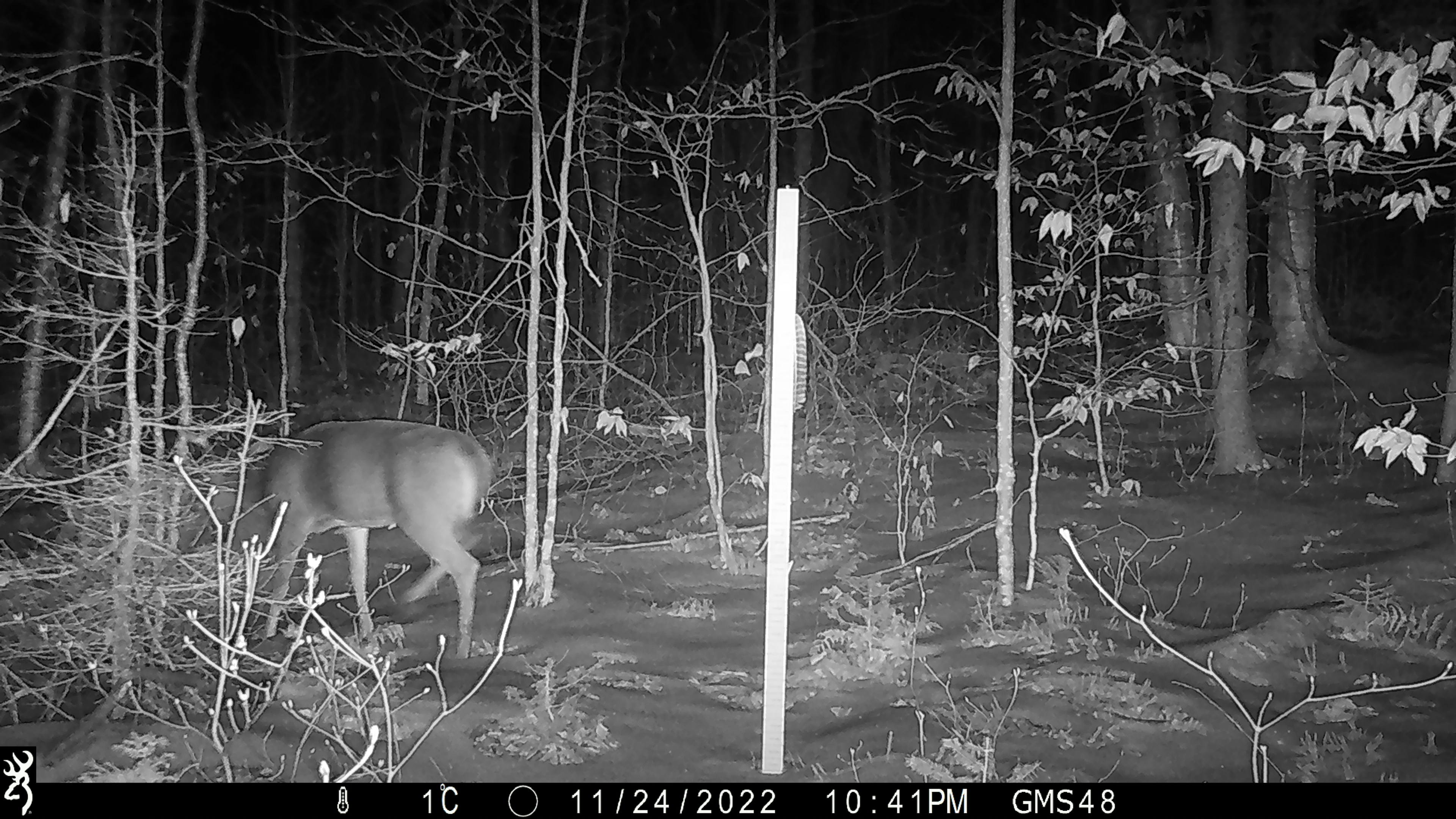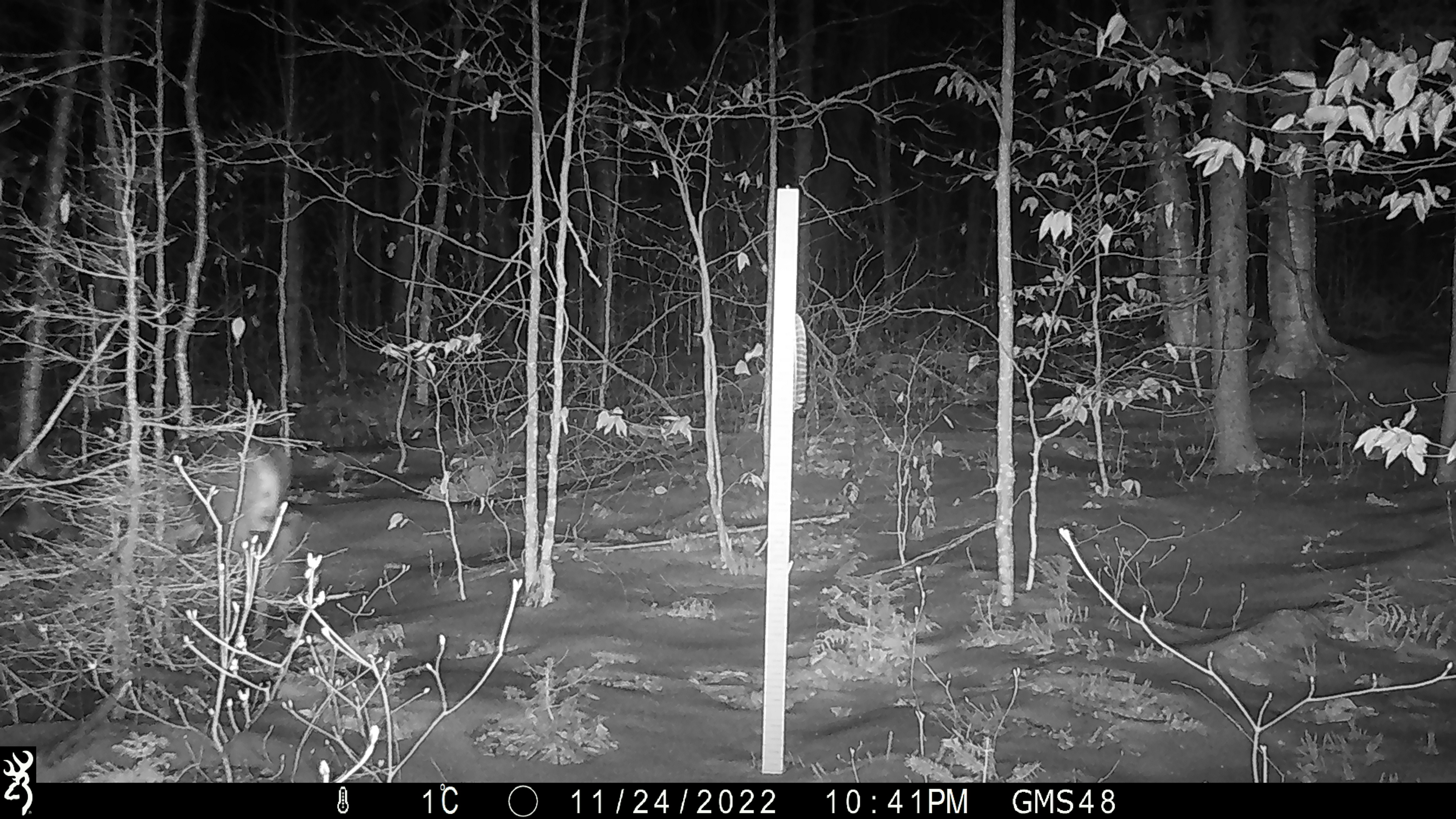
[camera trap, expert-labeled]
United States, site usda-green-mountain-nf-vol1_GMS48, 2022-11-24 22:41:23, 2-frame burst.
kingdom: Animalia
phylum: Chordata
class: Mammalia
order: Artiodactyla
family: Cervidae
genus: Odocoileus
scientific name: Odocoileus virginianus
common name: white-tailed deer